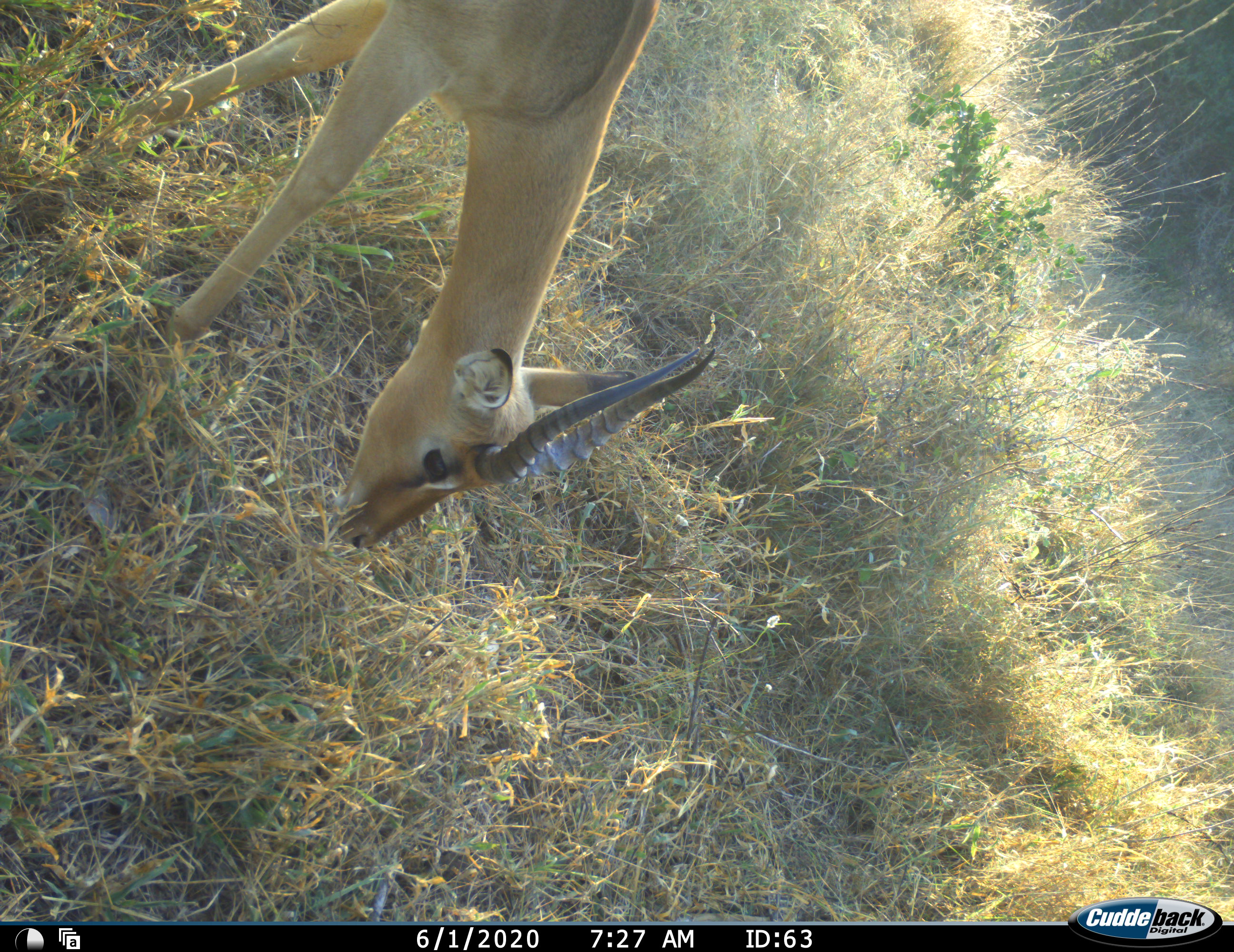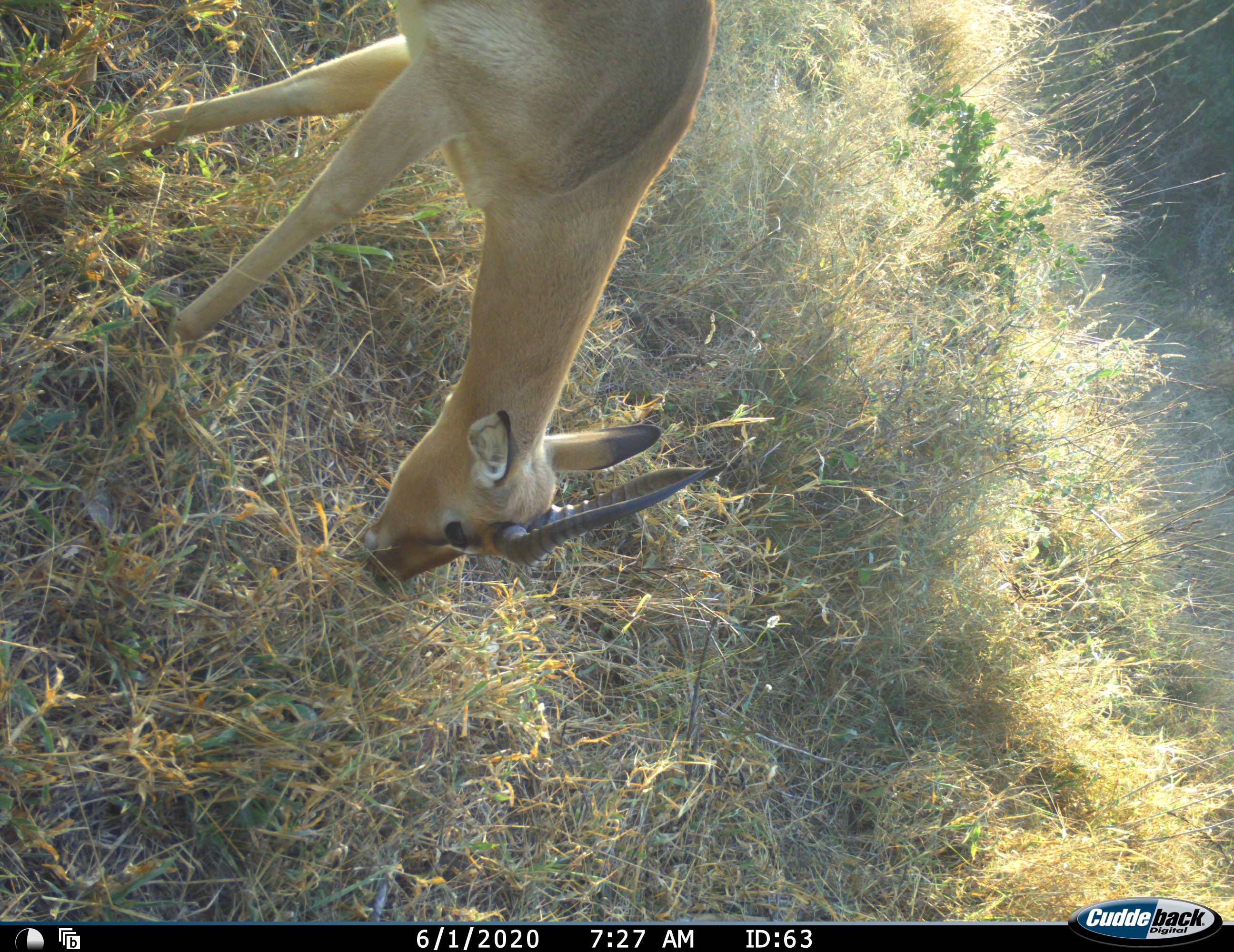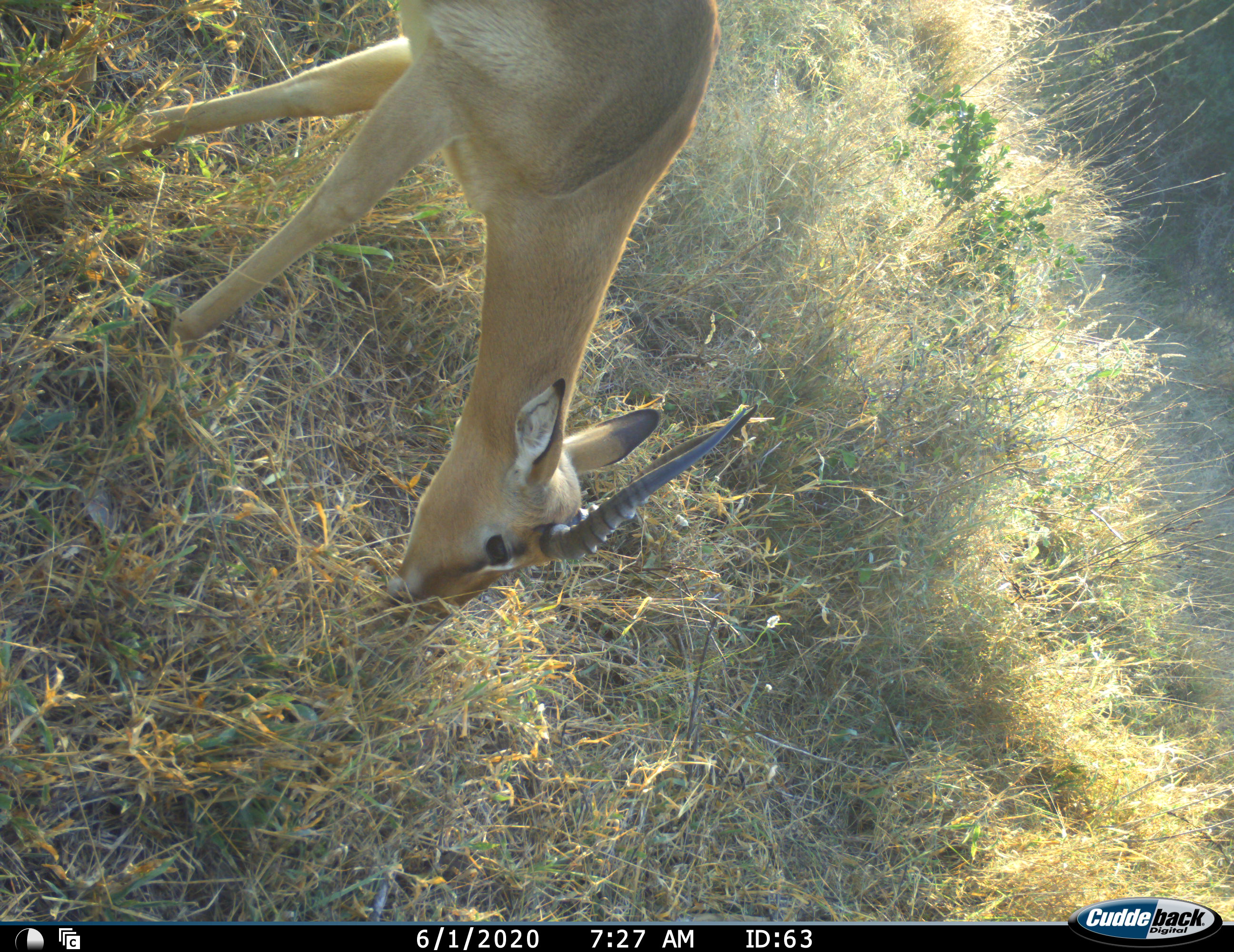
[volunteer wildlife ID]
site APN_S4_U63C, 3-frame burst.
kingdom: Animalia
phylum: Chordata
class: Mammalia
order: Artiodactyla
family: Bovidae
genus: Aepyceros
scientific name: Aepyceros melampus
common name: impala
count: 1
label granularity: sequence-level